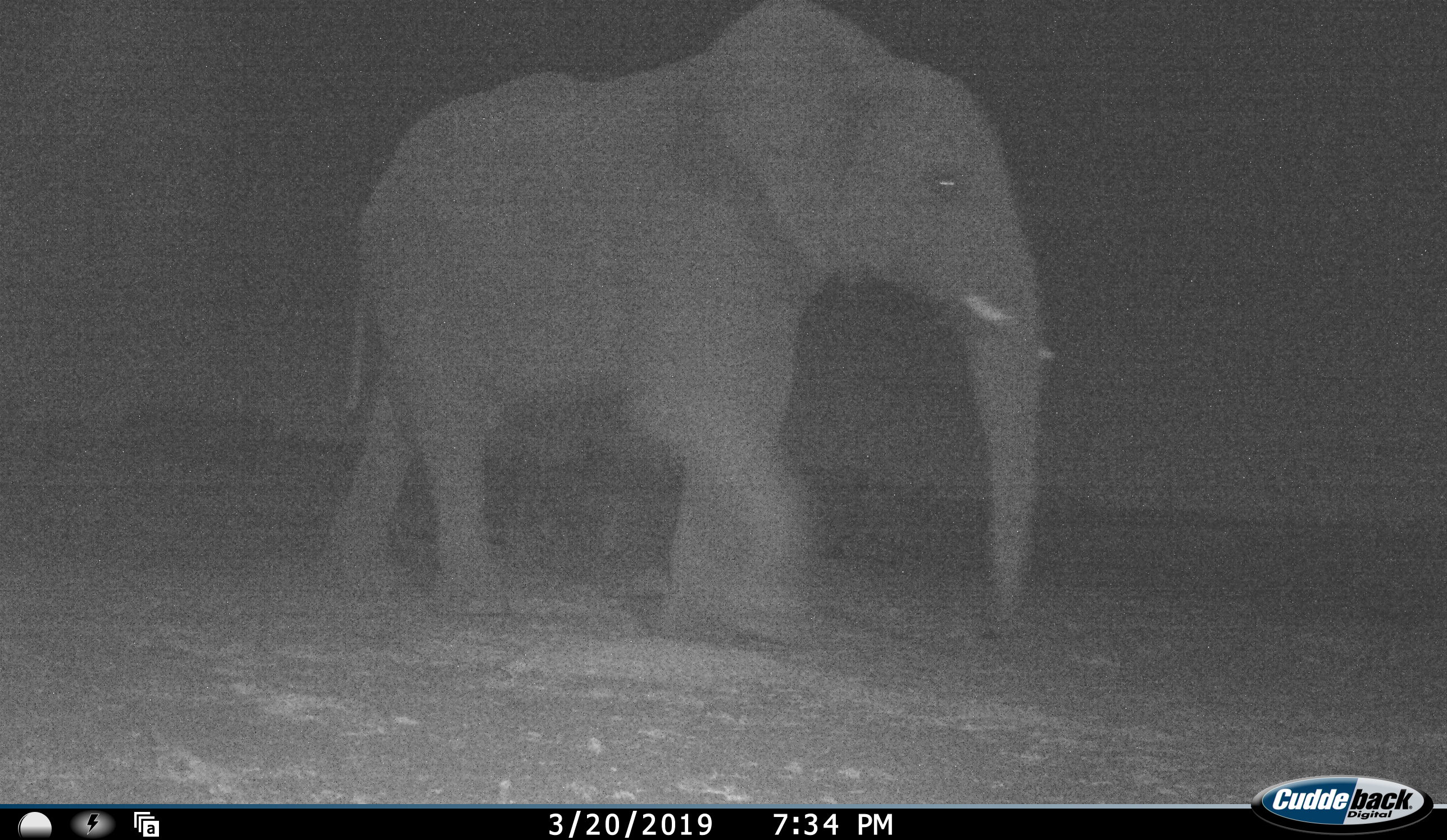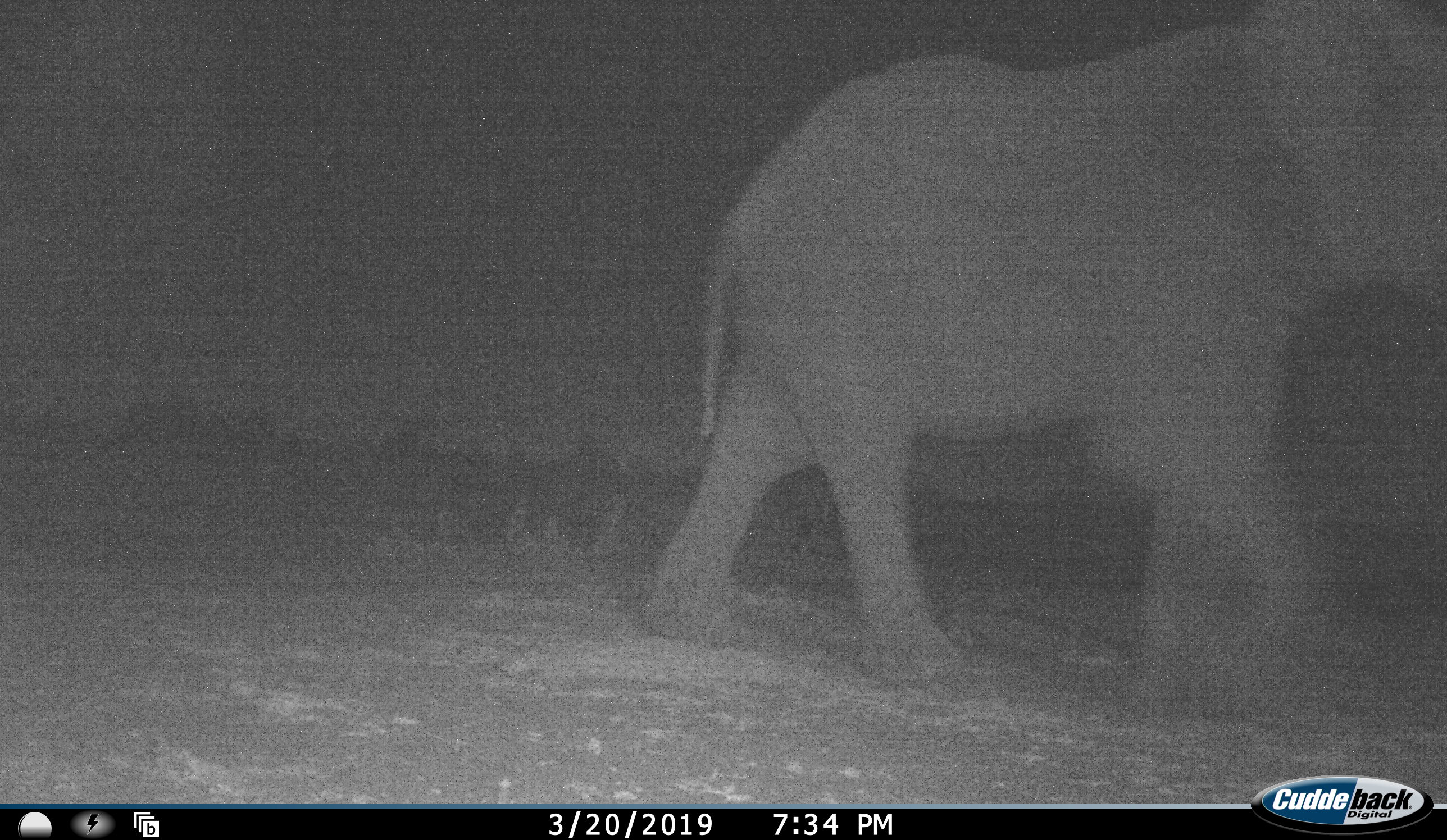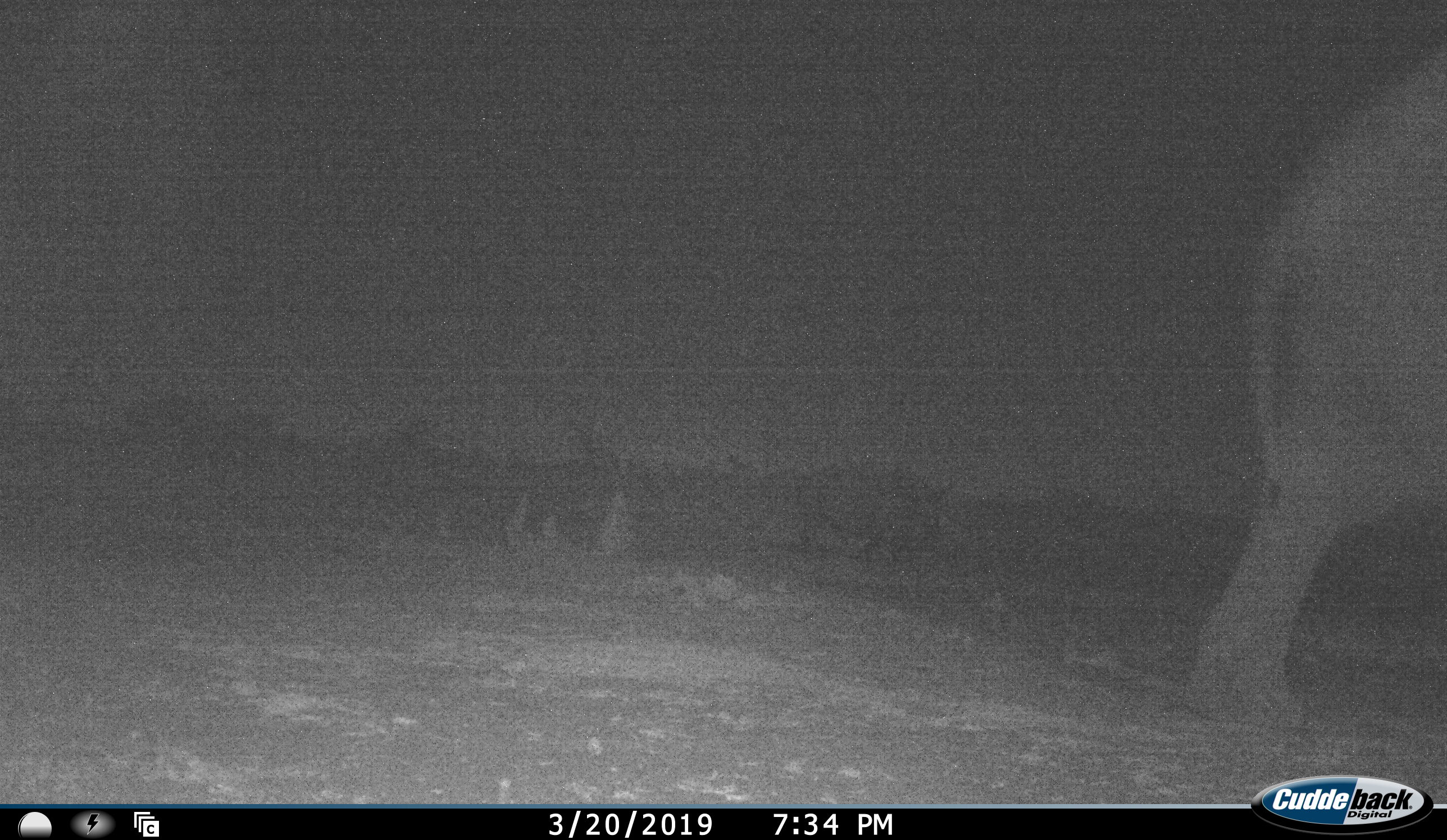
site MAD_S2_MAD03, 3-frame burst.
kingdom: Animalia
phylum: Chordata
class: Mammalia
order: Proboscidea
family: Elephantidae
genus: Loxodonta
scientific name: Loxodonta africana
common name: african bush elephant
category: elephant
Elephant (african bush elephant) (Loxodonta africana), count 1. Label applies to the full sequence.